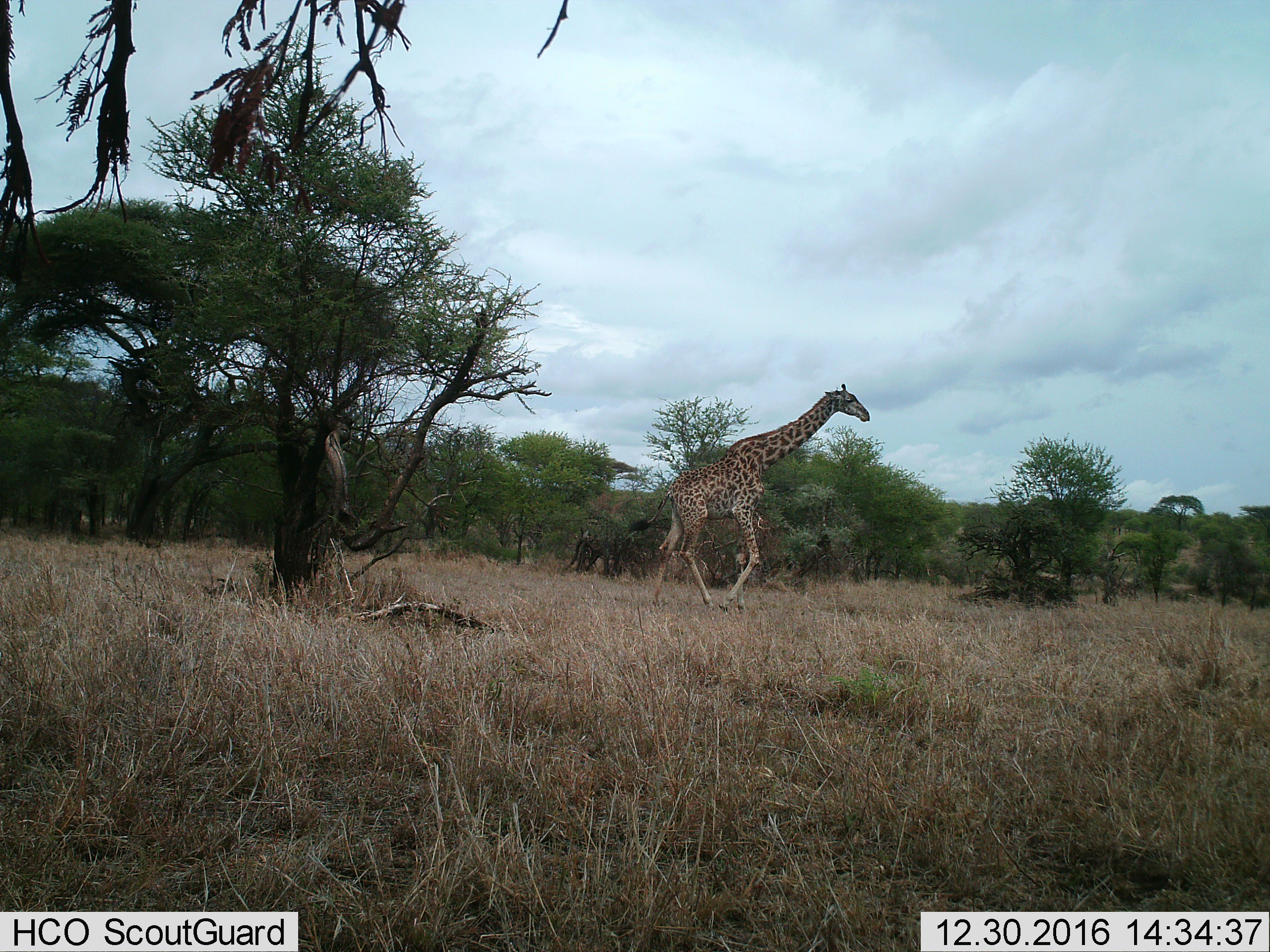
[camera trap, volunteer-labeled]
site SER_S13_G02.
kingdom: Animalia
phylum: Chordata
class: Mammalia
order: Artiodactyla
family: Giraffidae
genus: Giraffa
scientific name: Giraffa camelopardalis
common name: giraffe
Giraffe (Giraffa camelopardalis), count 1. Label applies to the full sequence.